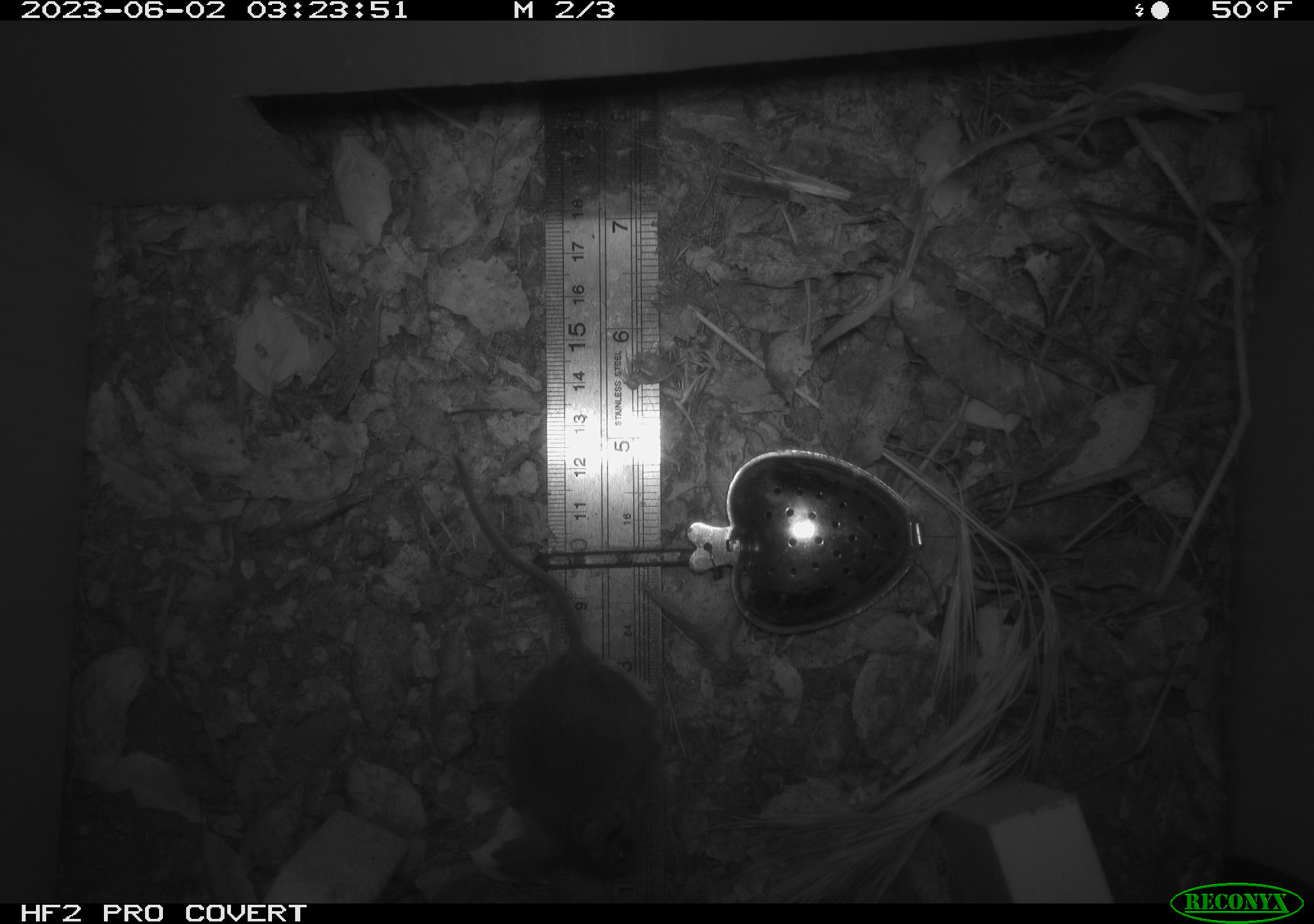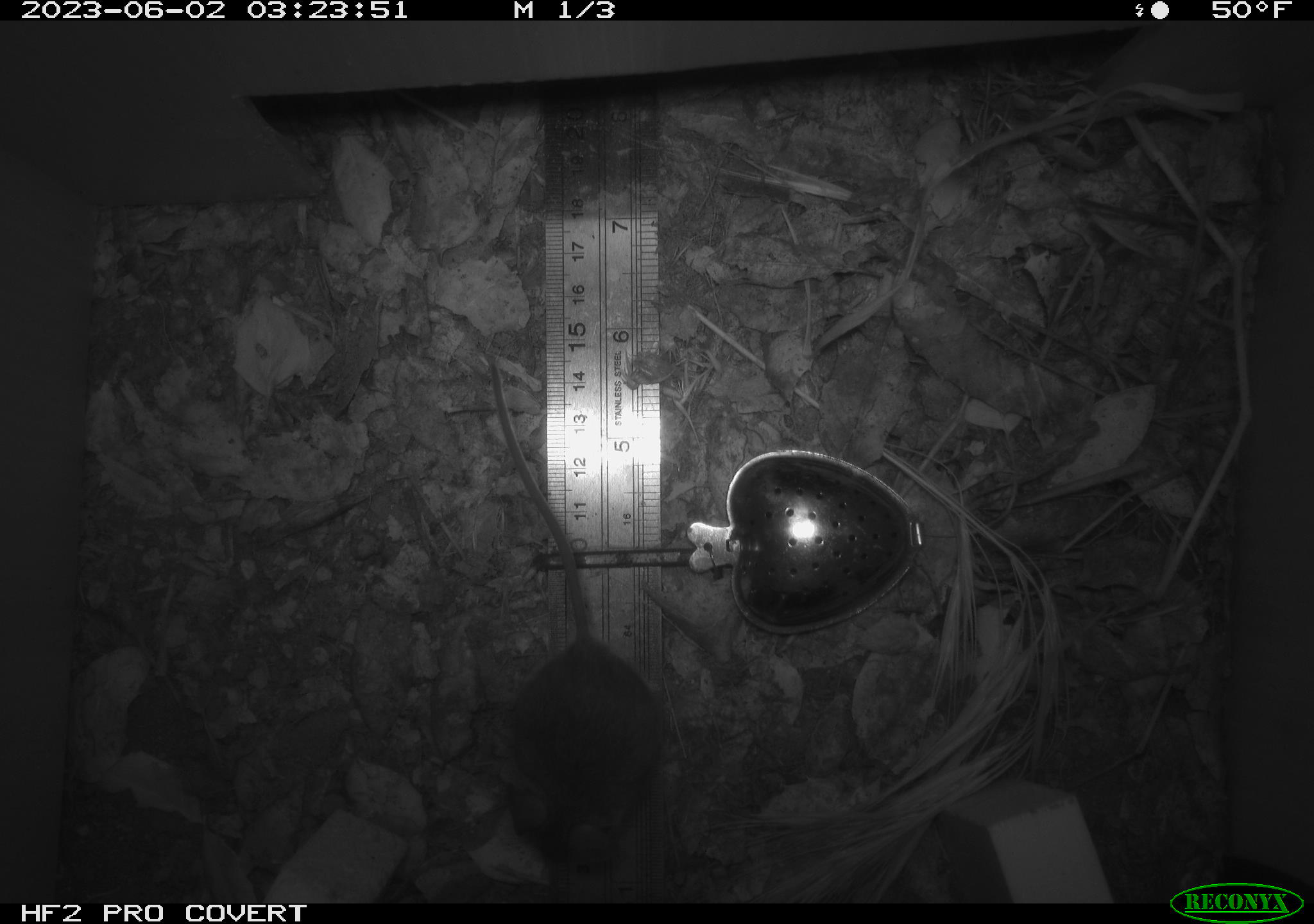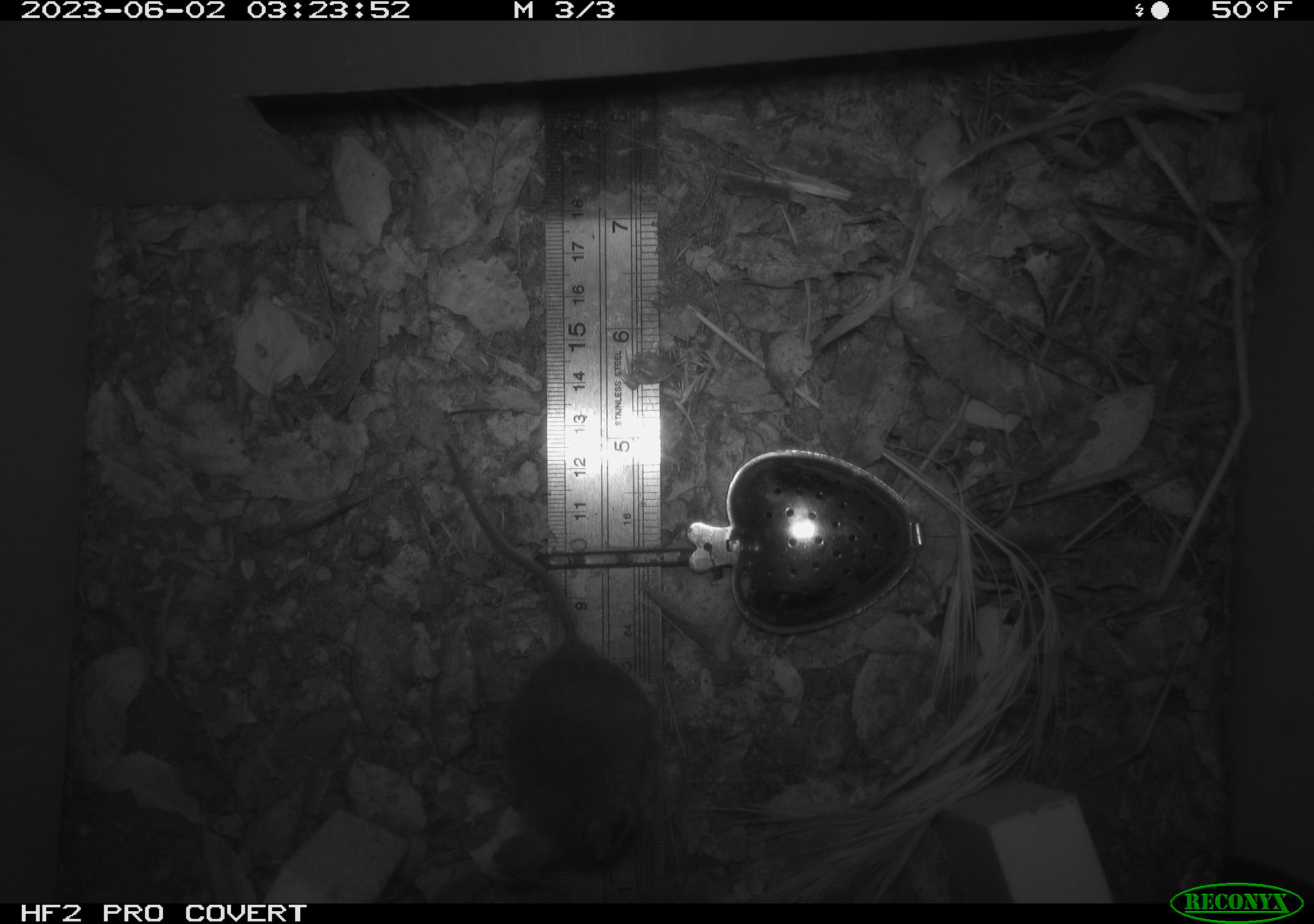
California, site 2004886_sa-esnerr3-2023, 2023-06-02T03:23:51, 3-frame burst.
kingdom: Animalia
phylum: Chordata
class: Mammalia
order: Rodentia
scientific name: Rodentia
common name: mouse species